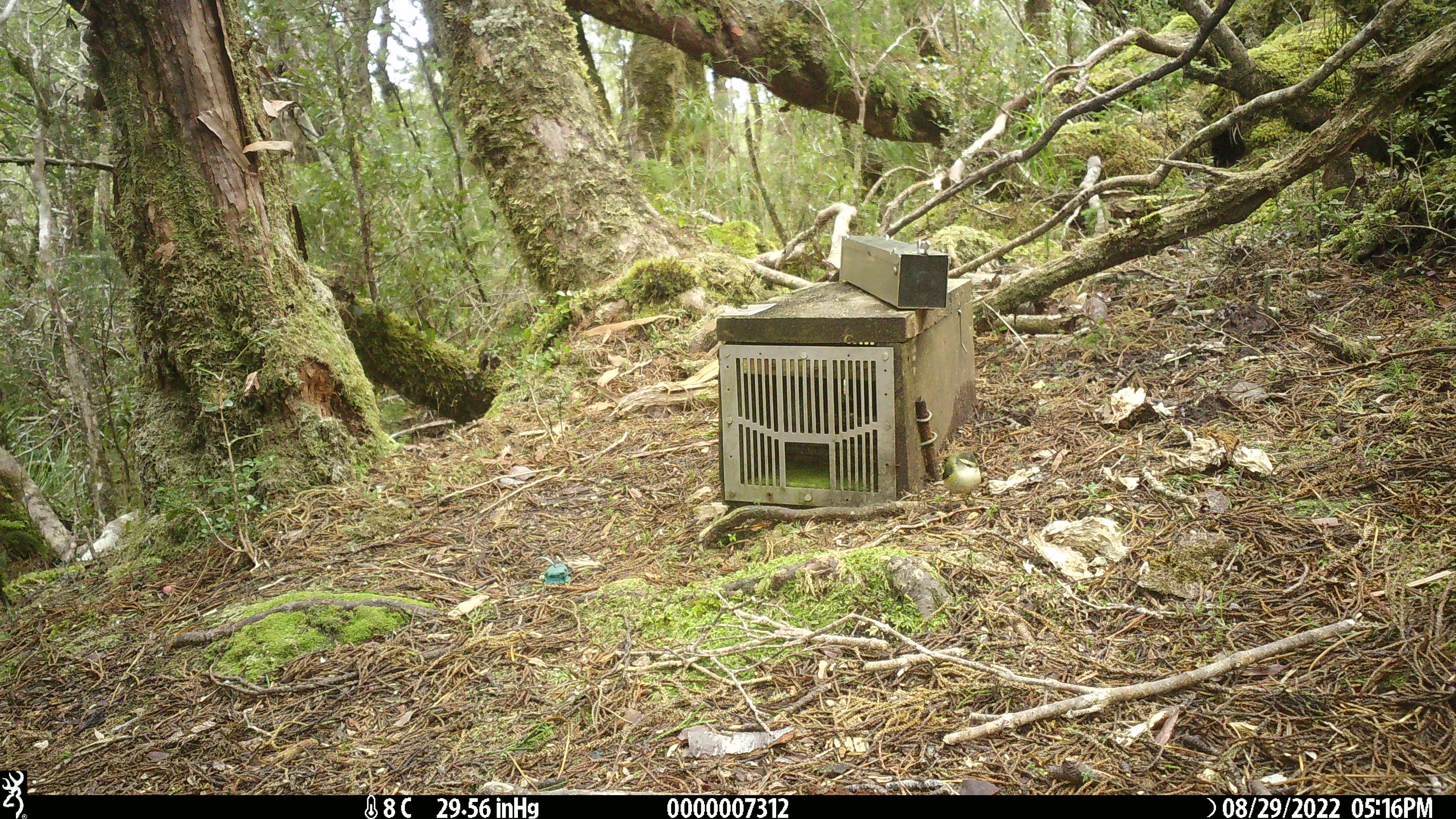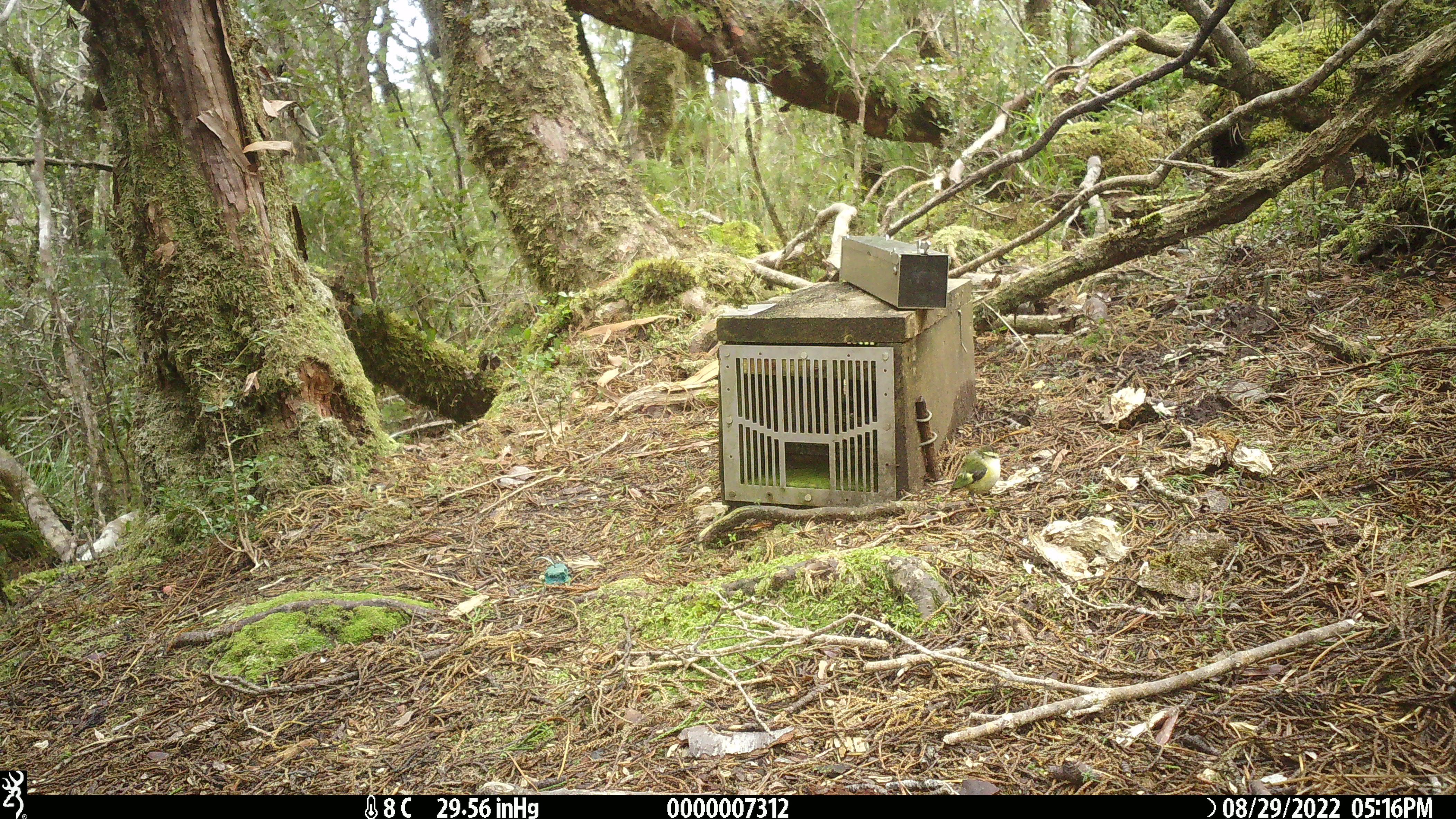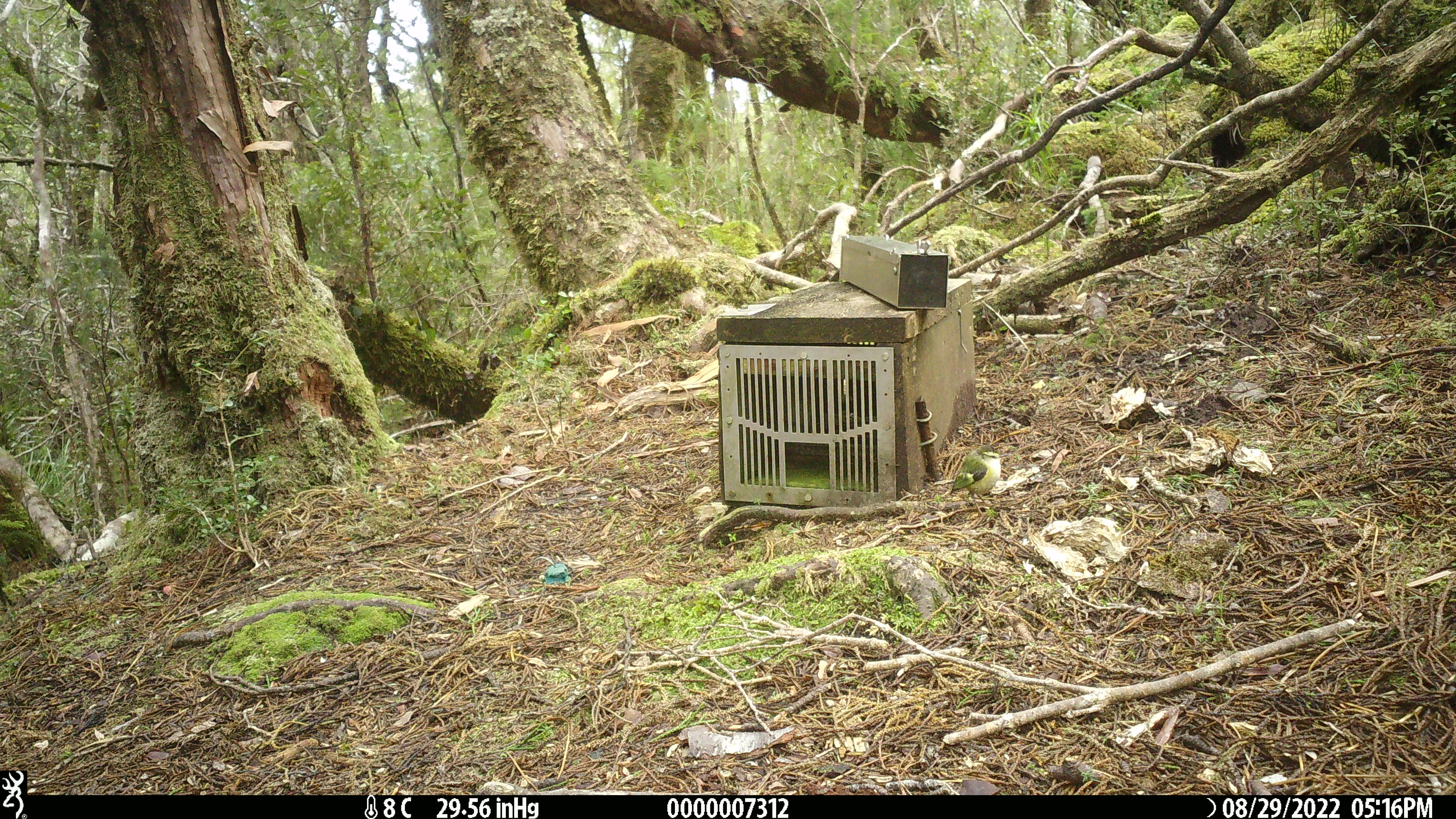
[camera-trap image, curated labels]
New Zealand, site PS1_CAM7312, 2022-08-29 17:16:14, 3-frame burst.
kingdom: Animalia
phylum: Chordata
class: Aves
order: Passeriformes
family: Acanthisittidae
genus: Acanthisitta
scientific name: Acanthisitta chloris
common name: rifleman